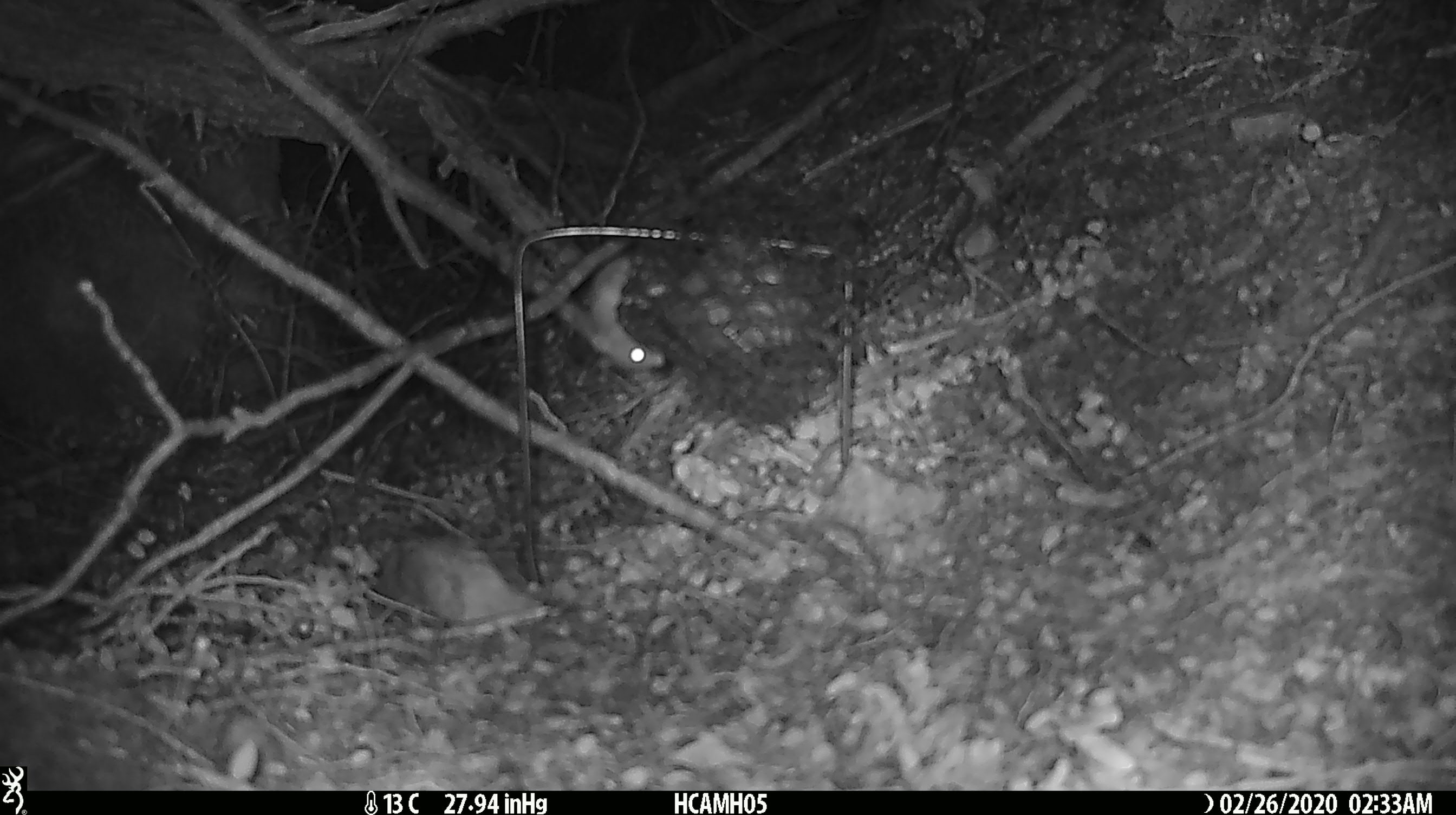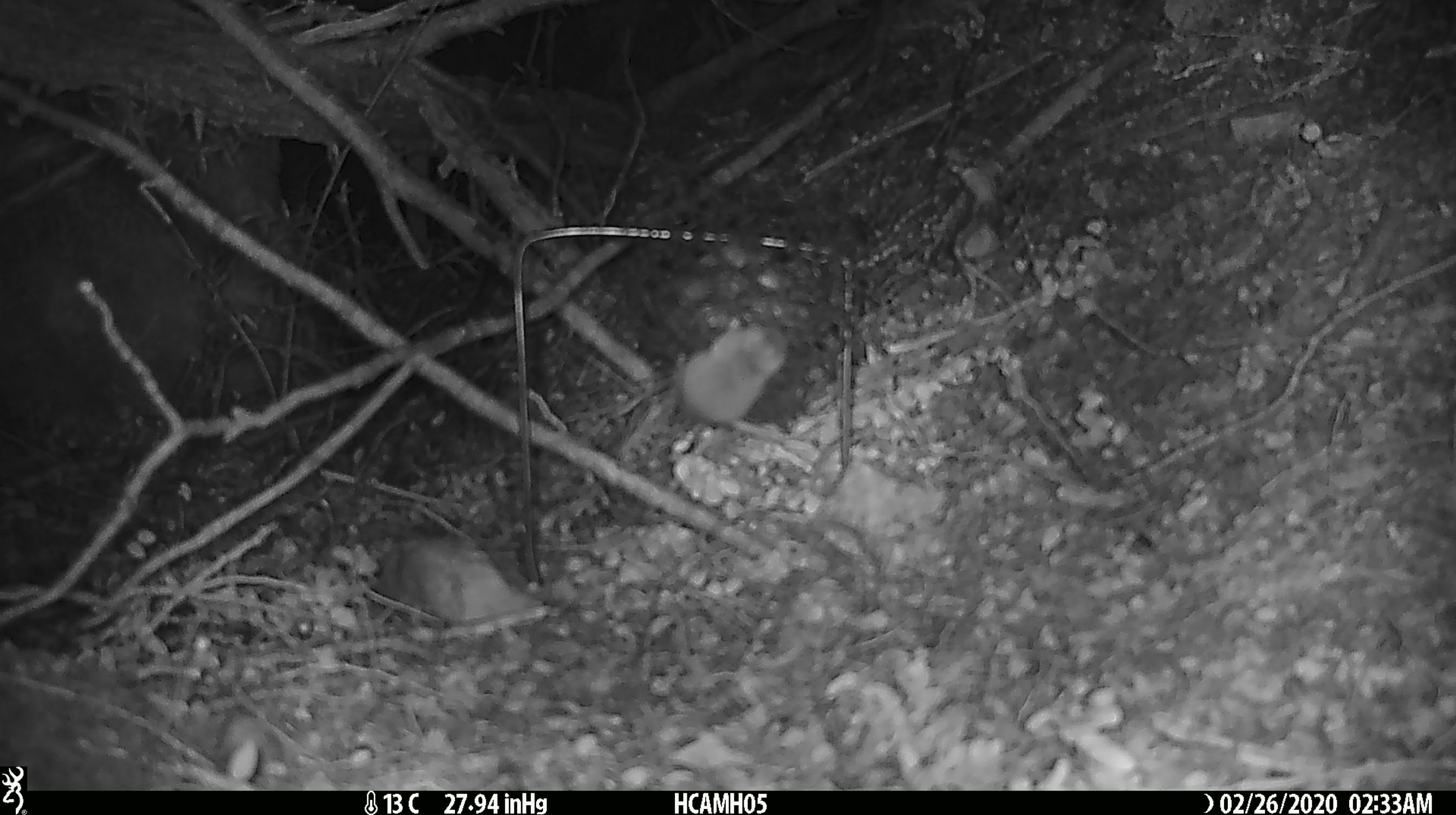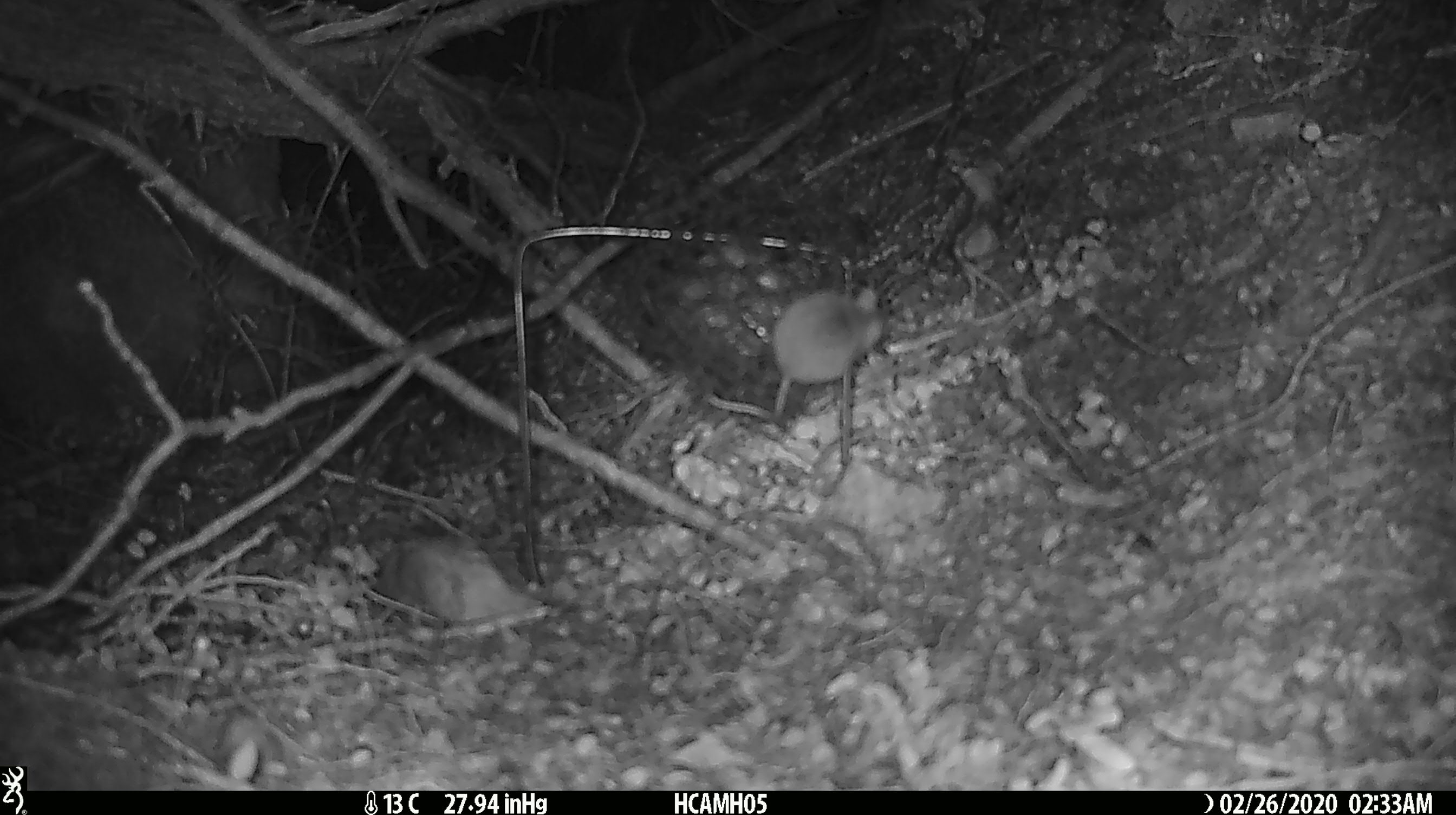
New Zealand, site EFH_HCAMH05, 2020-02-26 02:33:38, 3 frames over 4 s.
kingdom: Animalia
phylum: Chordata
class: Mammalia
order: Rodentia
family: Muridae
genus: Mus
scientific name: Mus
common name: mouse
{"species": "mouse (Mus)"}